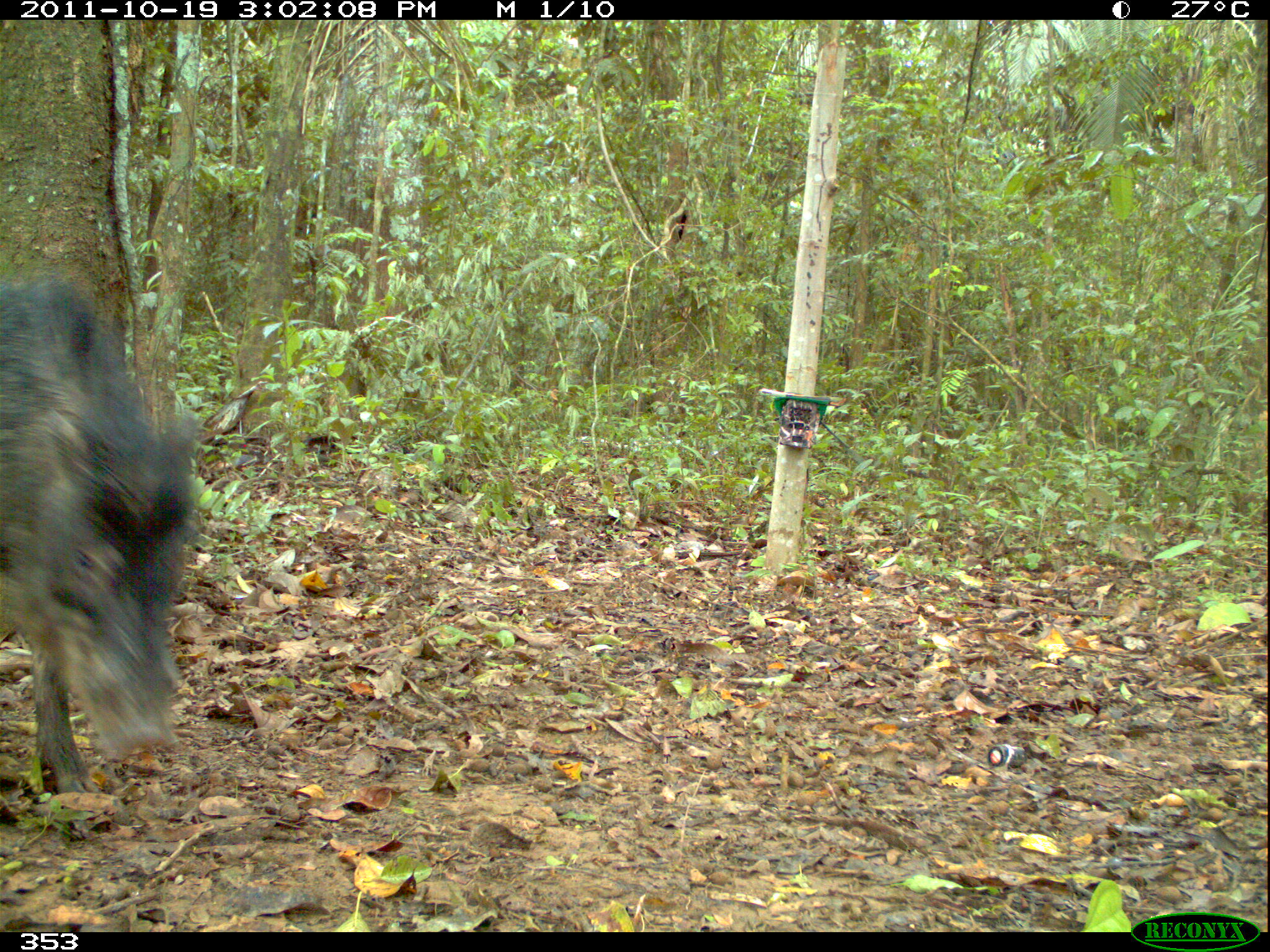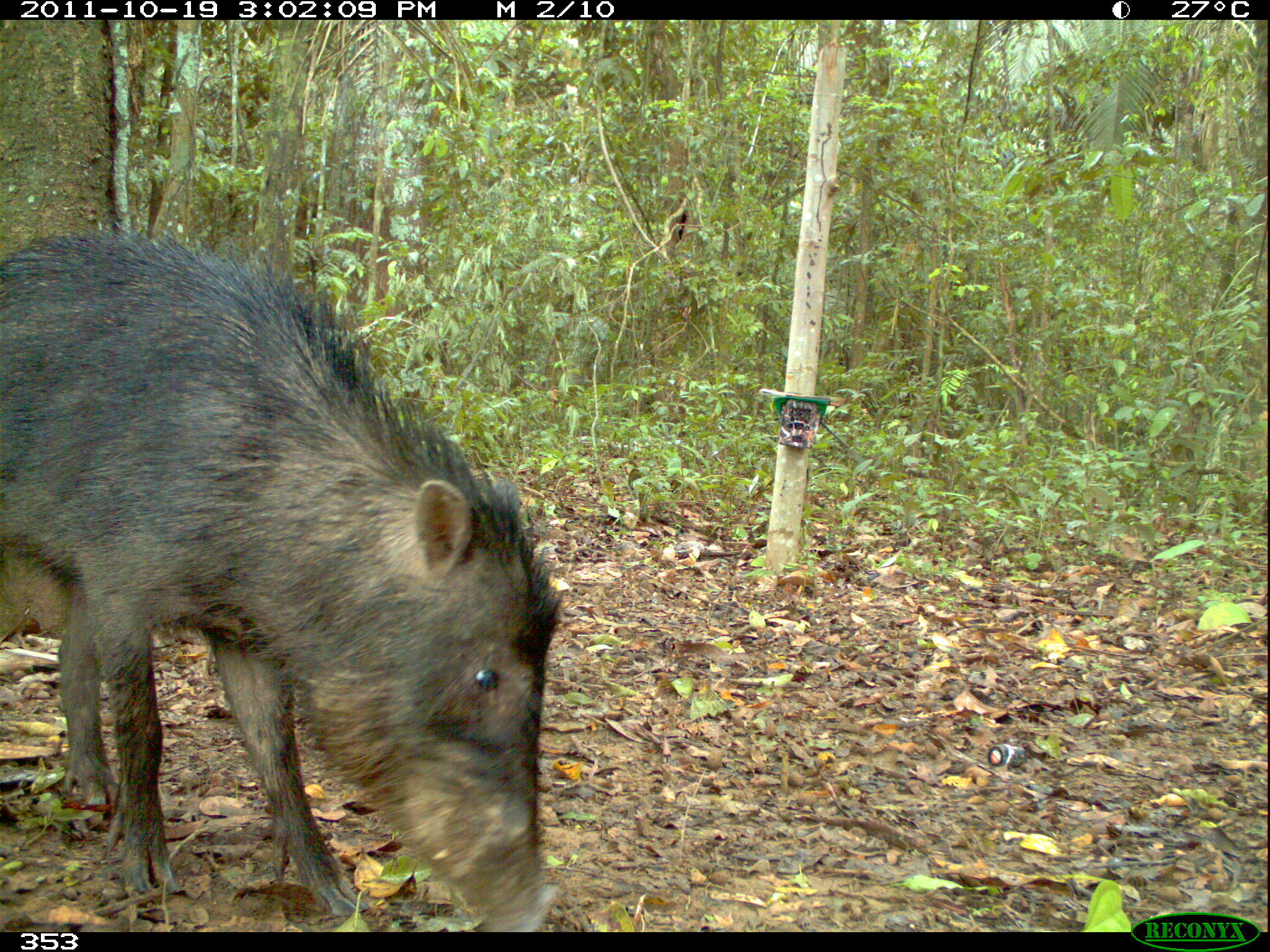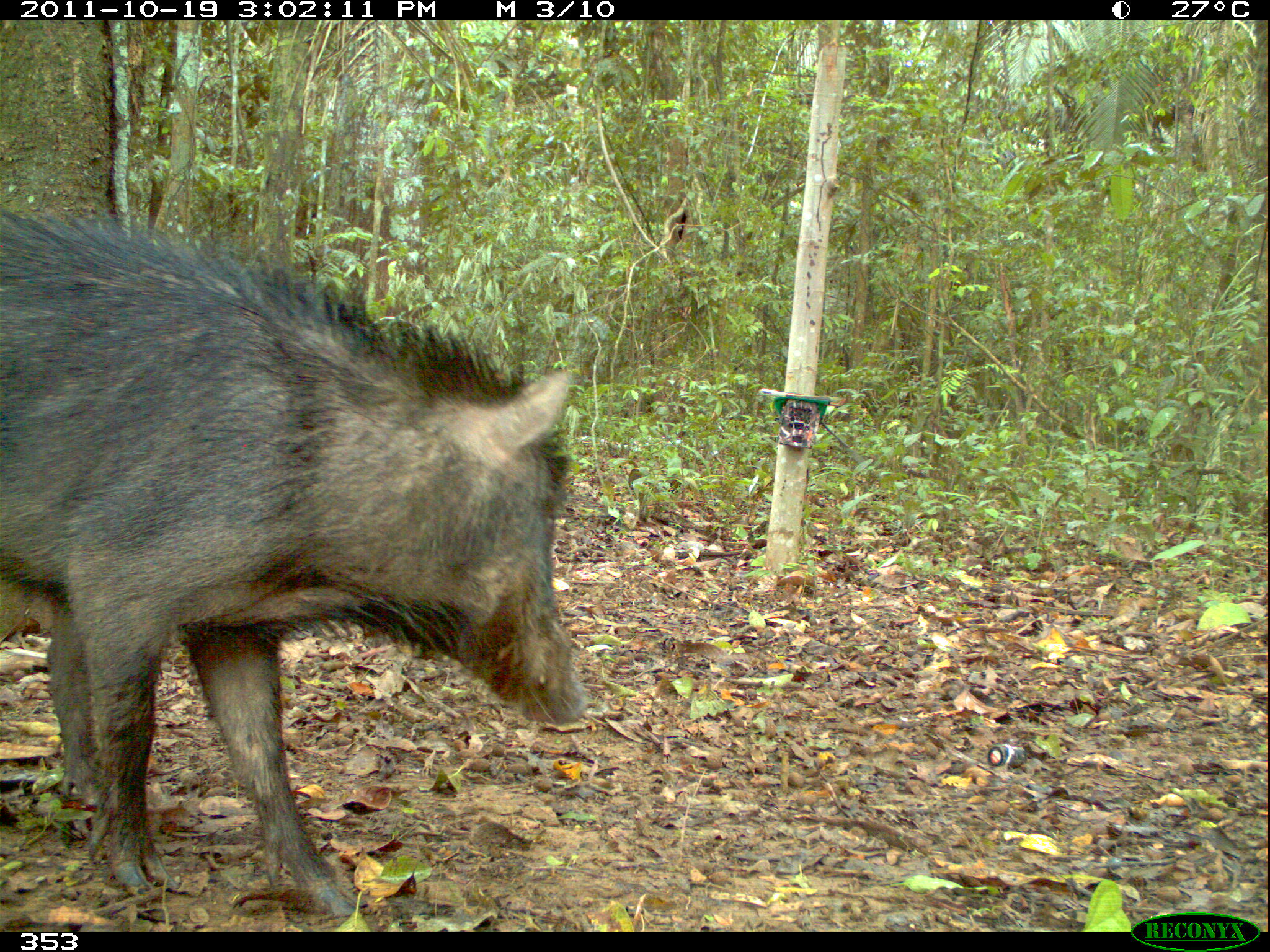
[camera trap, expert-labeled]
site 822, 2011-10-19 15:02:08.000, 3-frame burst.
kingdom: Animalia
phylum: Chordata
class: Mammalia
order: Artiodactyla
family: Tayassuidae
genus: Tayassu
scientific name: Tayassu pecari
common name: white-lipped peccary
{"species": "Tayassu pecari (white-lipped peccary)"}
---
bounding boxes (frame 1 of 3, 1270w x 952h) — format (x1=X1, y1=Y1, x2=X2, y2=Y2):
tayassu pecari: (x1=0, y1=274, x2=207, y2=798)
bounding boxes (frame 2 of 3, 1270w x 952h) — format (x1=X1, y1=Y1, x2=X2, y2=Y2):
tayassu pecari: (x1=0, y1=215, x2=561, y2=932)